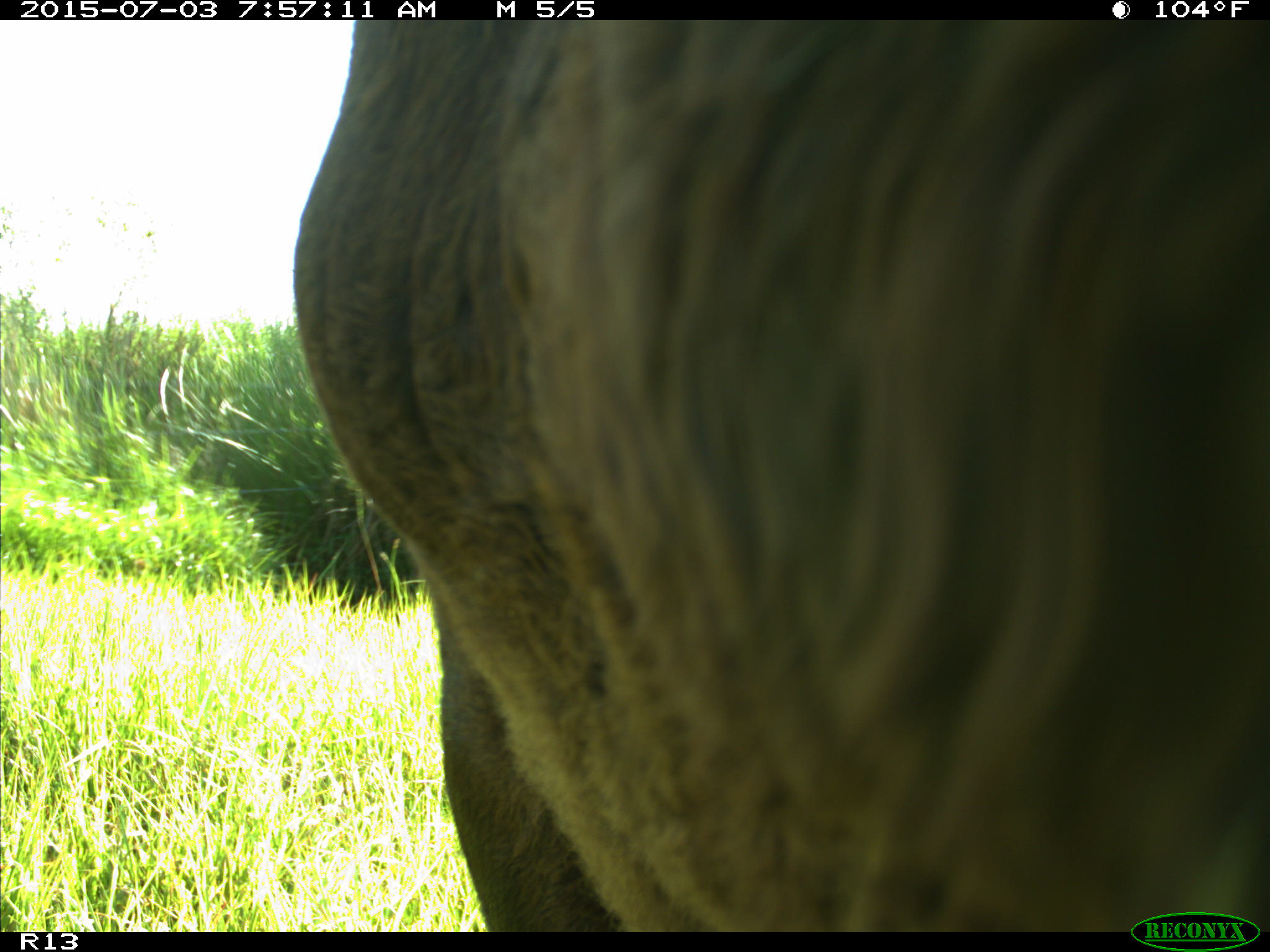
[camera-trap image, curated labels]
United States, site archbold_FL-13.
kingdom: Animalia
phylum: Chordata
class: Mammalia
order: Artiodactyla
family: Bovidae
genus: Bos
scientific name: Bos taurus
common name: domestic cow